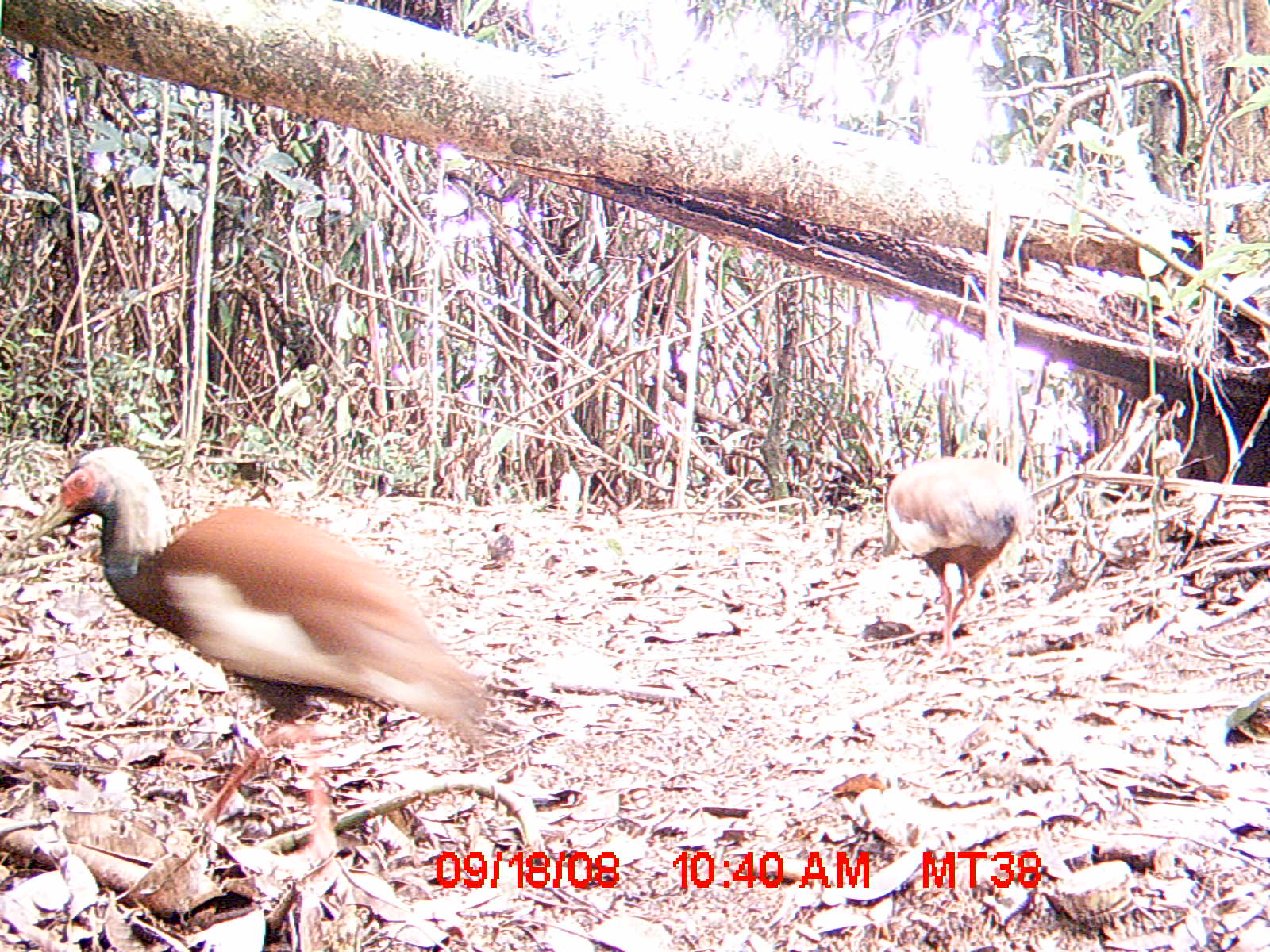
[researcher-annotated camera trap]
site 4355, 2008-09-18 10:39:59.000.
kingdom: Animalia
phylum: Chordata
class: Aves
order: Cuculiformes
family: Cuculidae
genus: Coua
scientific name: Coua serriana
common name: red-breasted coua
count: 2